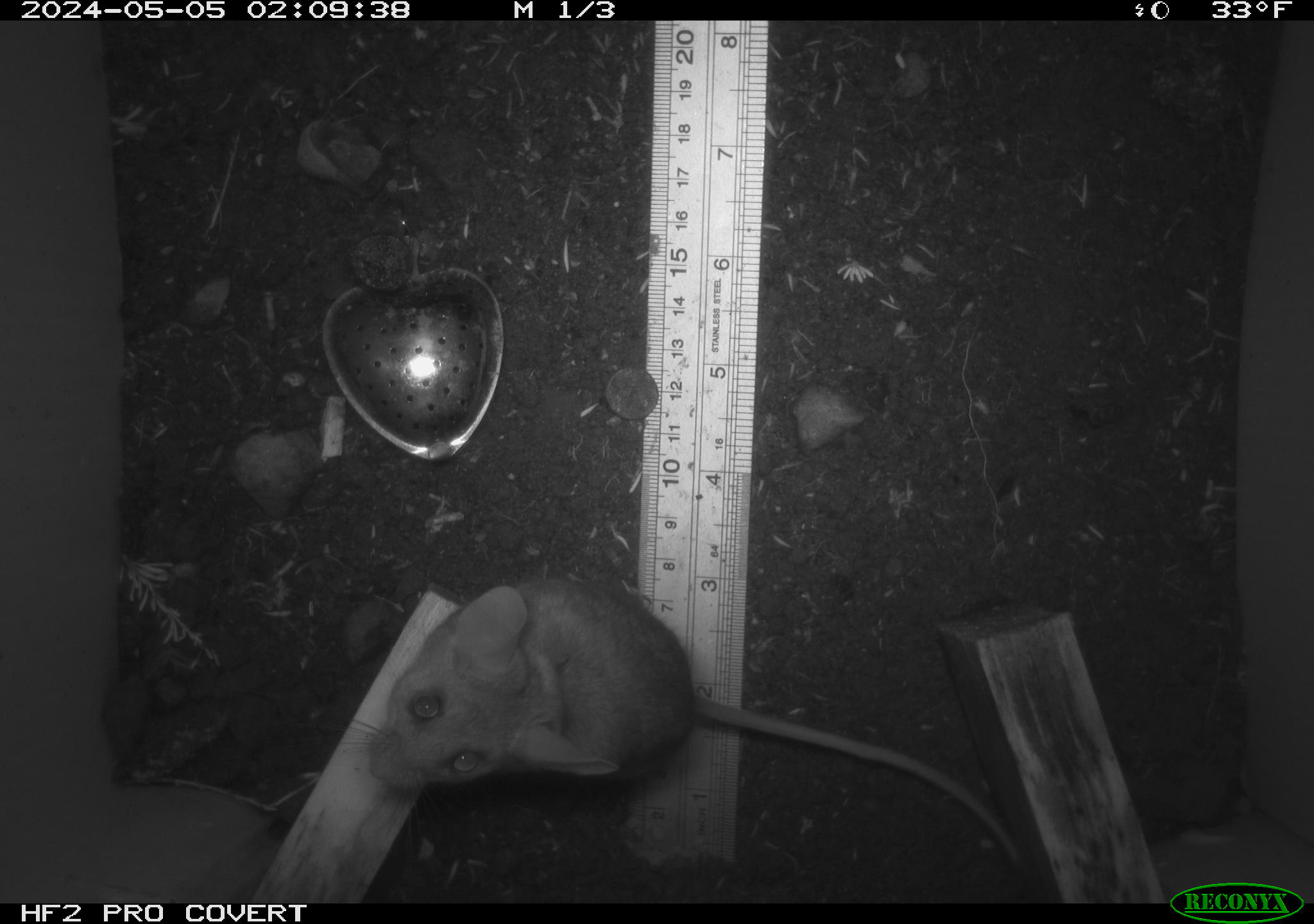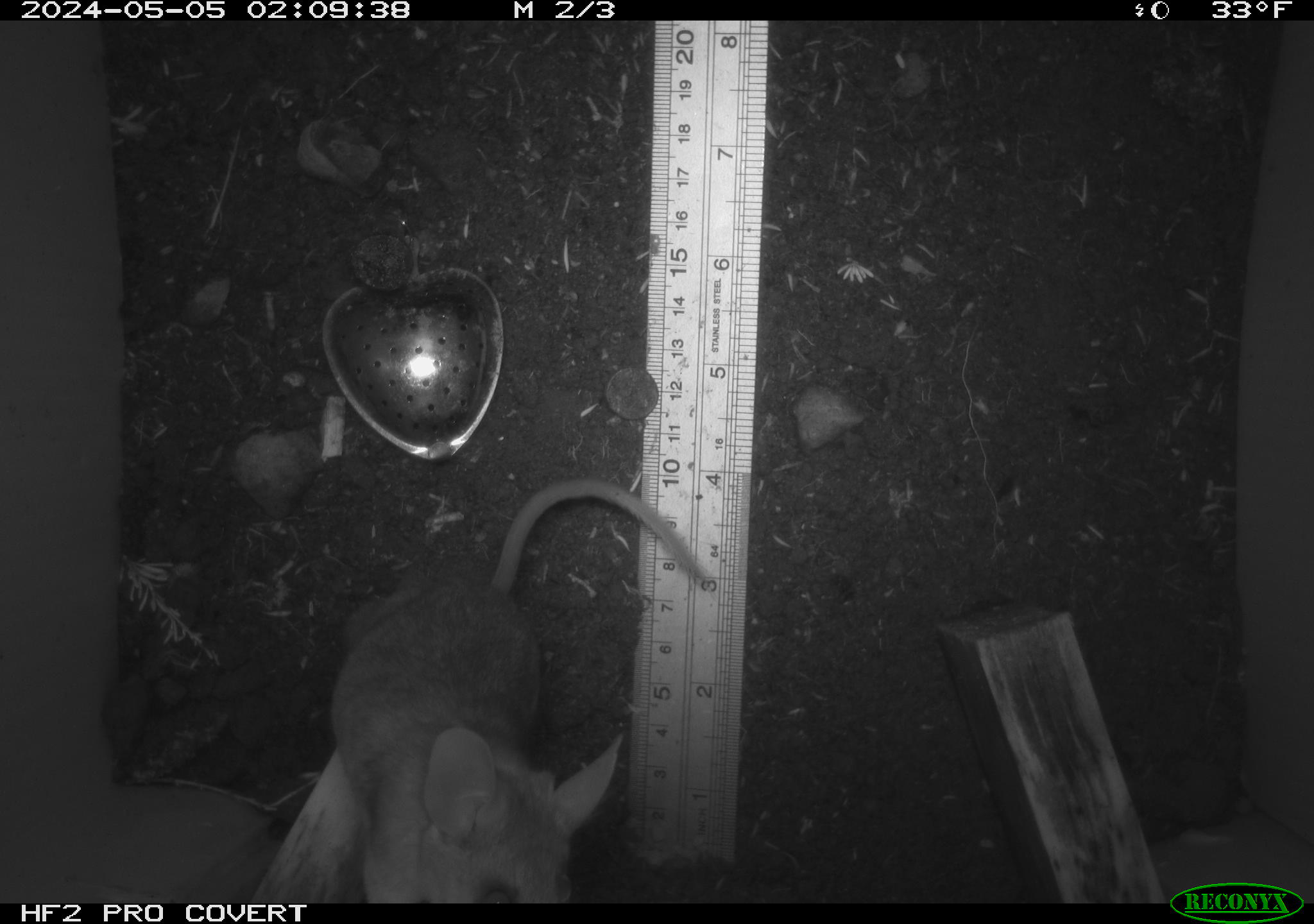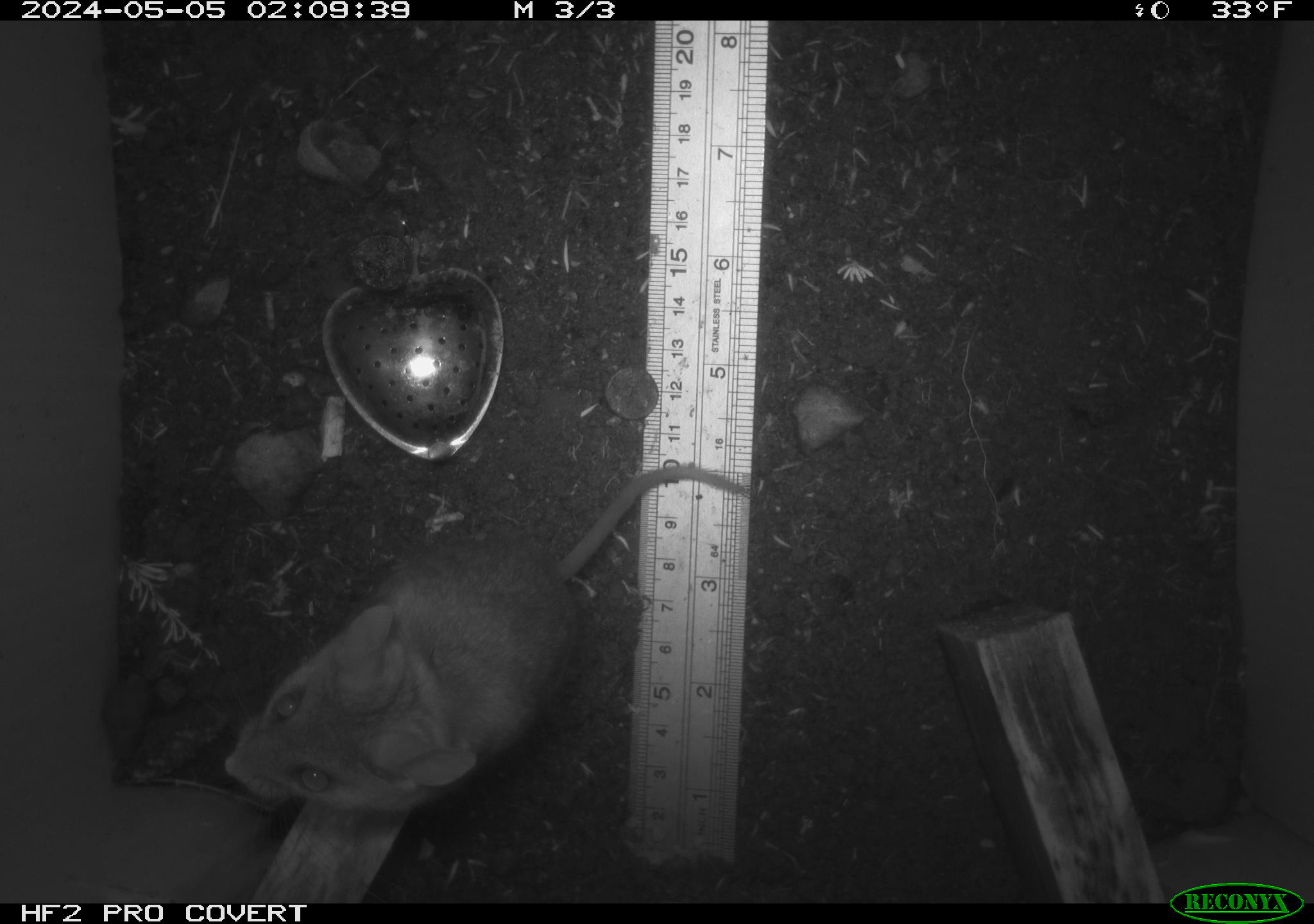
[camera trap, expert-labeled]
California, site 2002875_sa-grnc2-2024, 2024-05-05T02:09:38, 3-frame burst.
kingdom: Animalia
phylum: Chordata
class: Mammalia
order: Rodentia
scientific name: Rodentia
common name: rodent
Rodent (Rodentia).